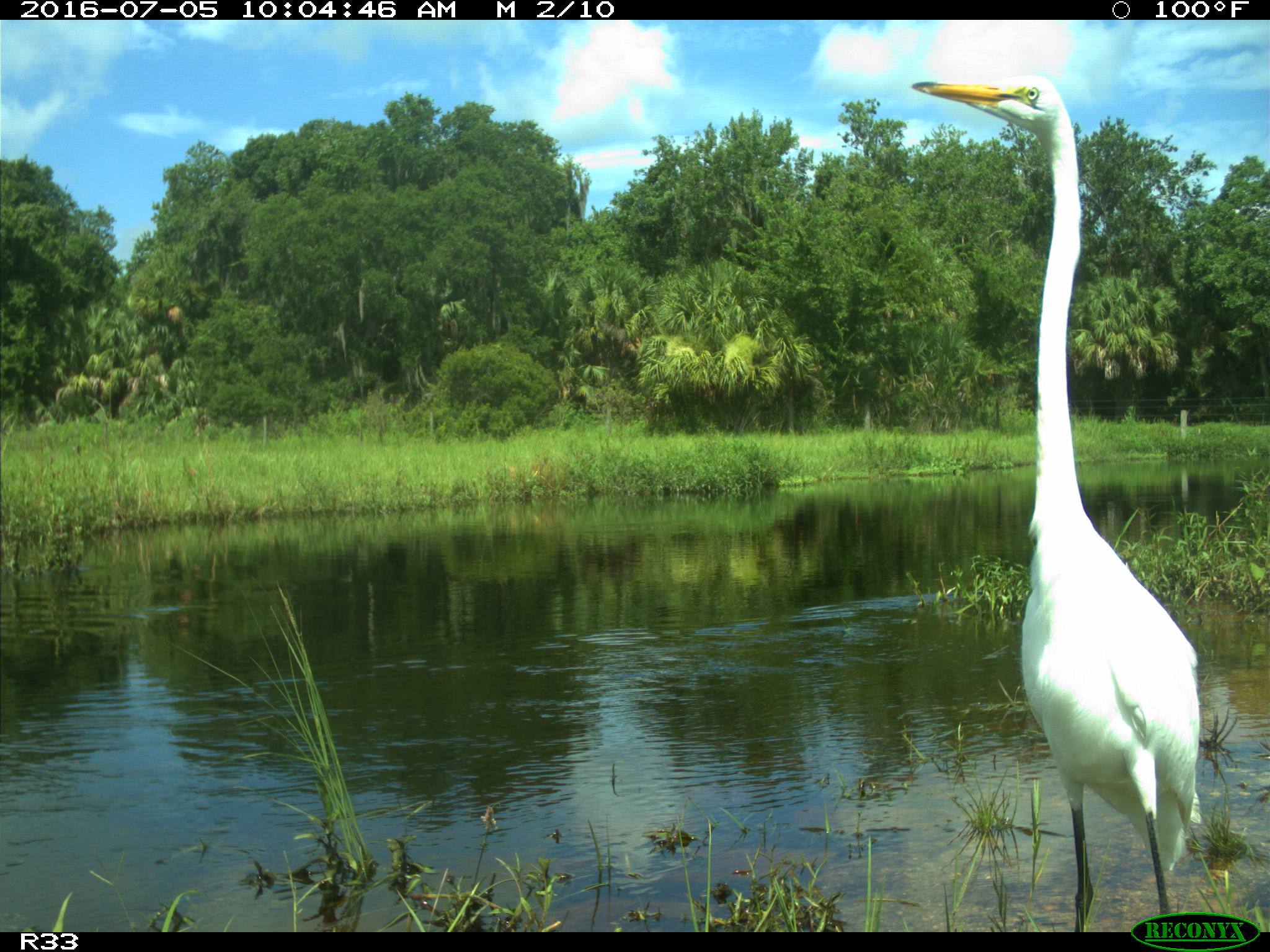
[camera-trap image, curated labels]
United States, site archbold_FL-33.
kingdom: Animalia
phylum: Chordata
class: Aves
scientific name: Aves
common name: birds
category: unidentified bird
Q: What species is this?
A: Unidentified bird (birds) (Aves).